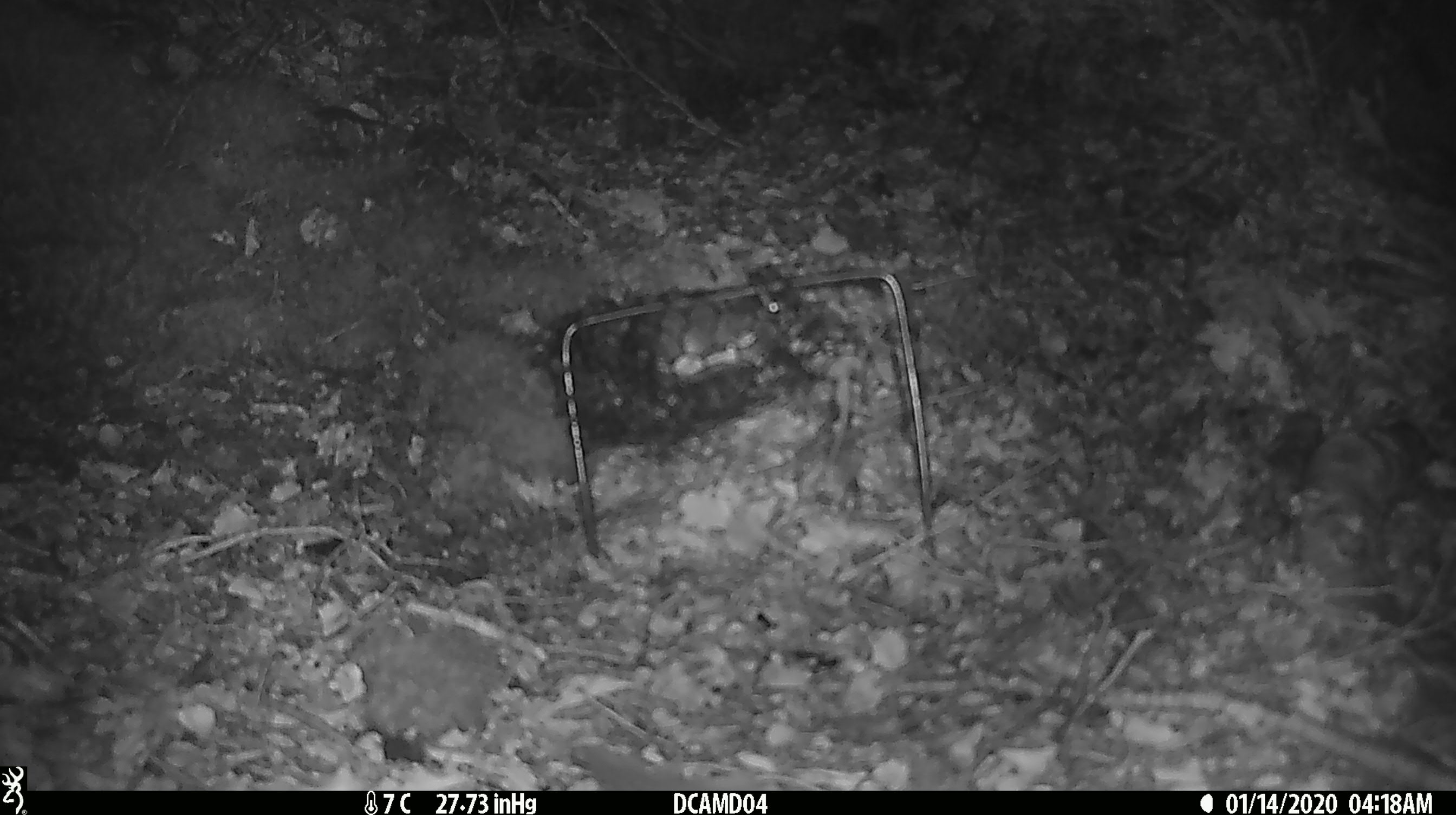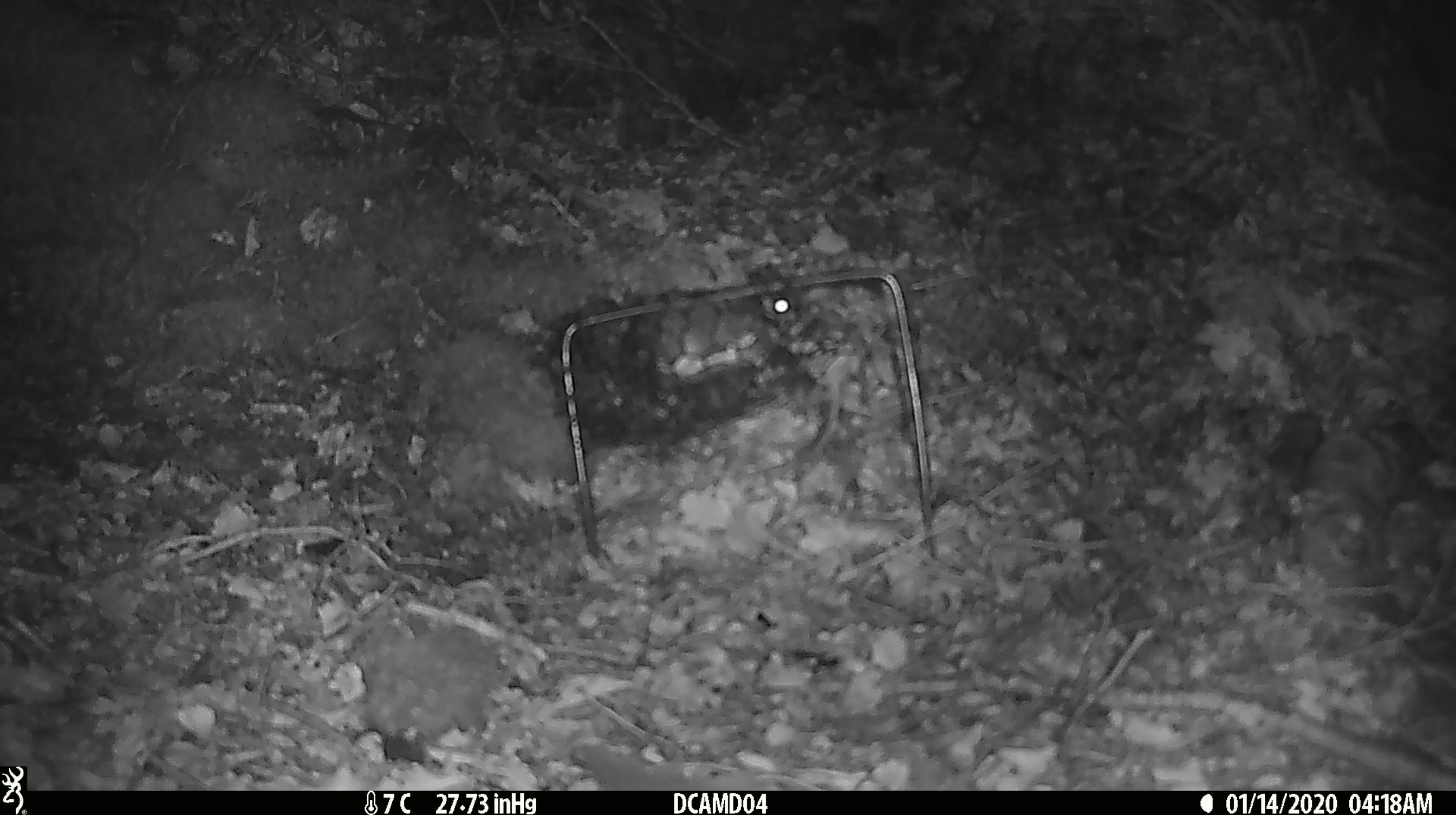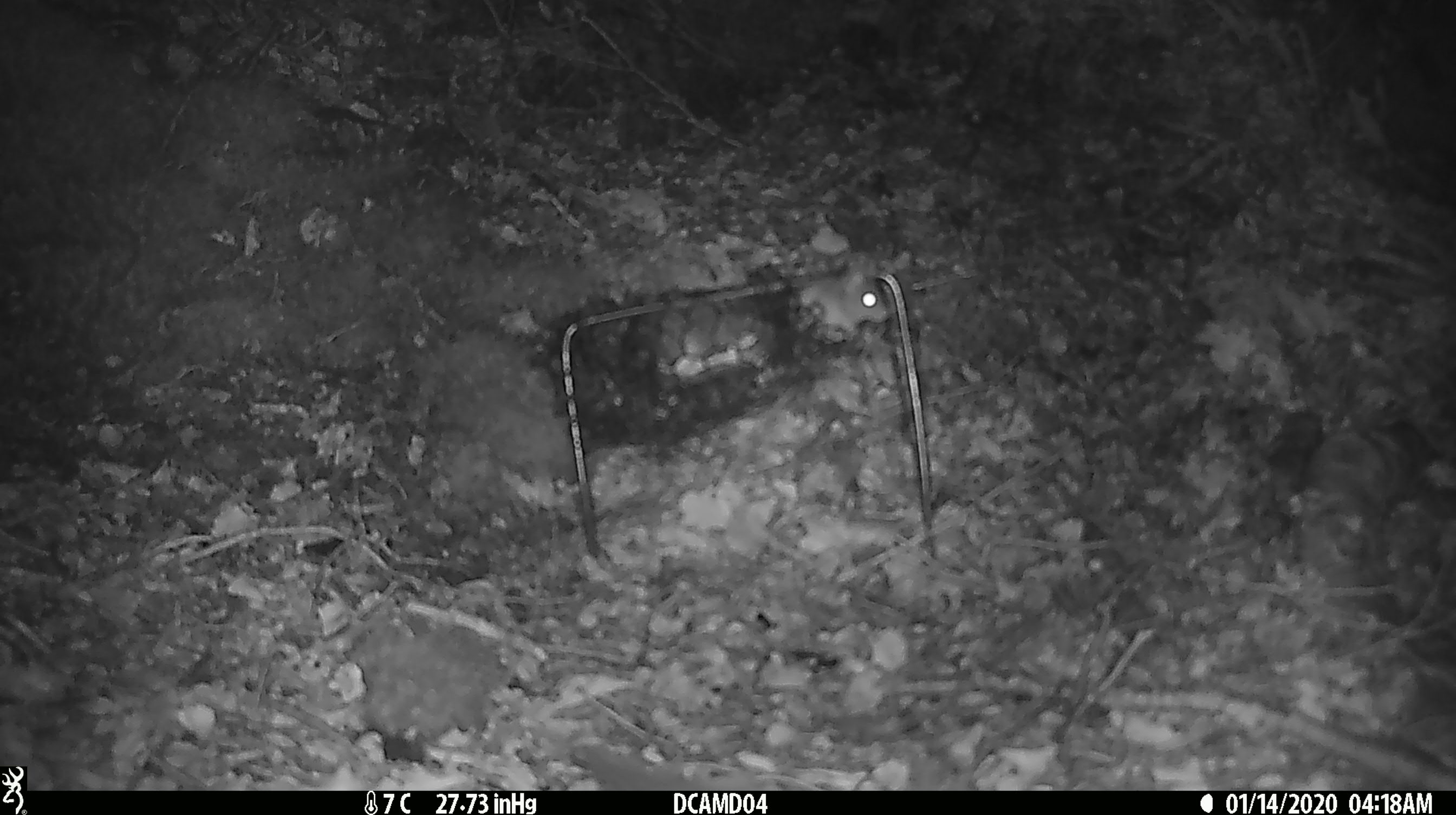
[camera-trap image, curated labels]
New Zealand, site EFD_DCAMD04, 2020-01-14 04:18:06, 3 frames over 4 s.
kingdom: Animalia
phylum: Chordata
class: Mammalia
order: Rodentia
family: Muridae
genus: Mus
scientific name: Mus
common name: mouse